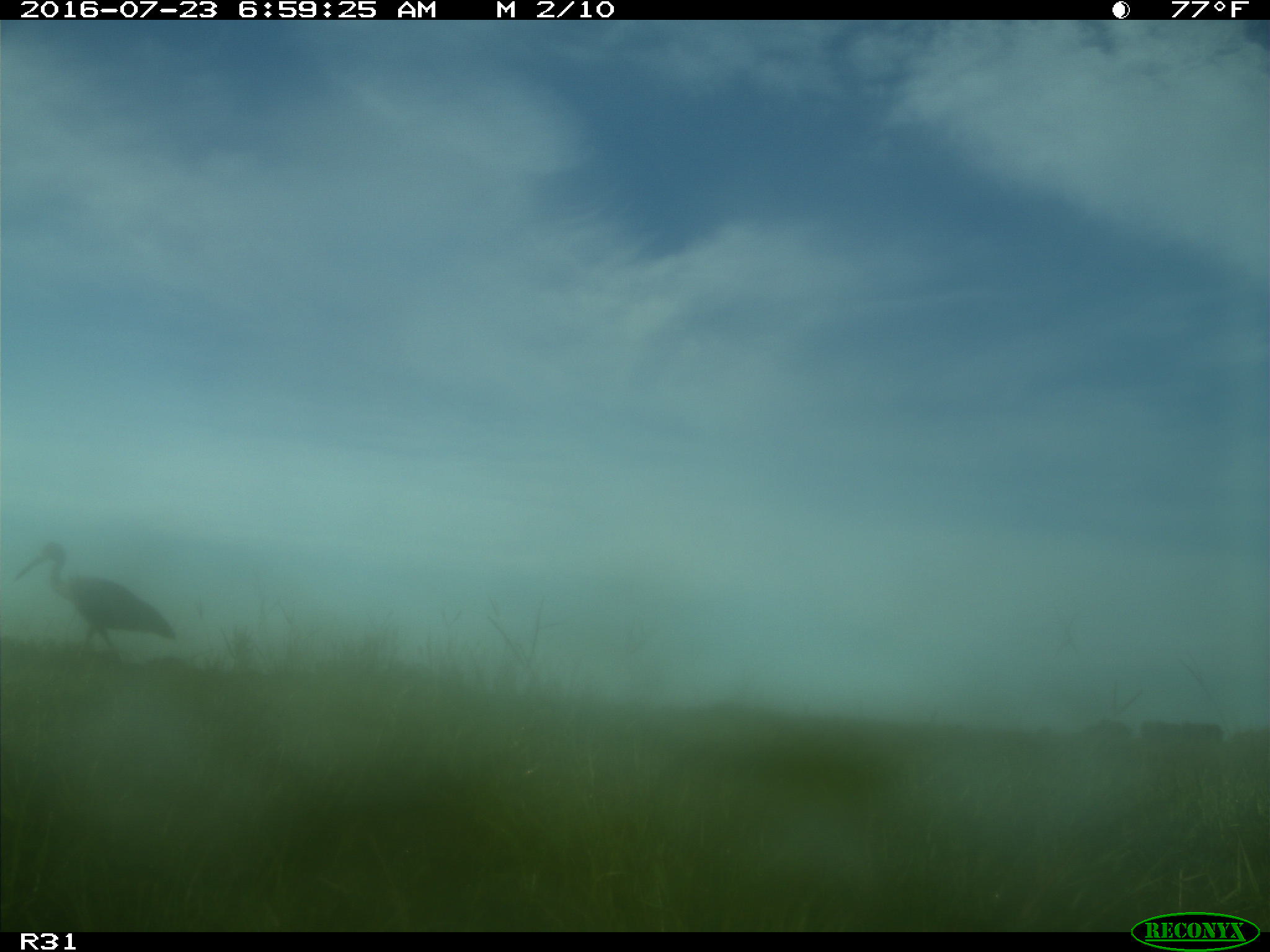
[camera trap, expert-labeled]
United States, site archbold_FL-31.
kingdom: Animalia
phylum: Chordata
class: Aves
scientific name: Aves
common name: birds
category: unidentified bird